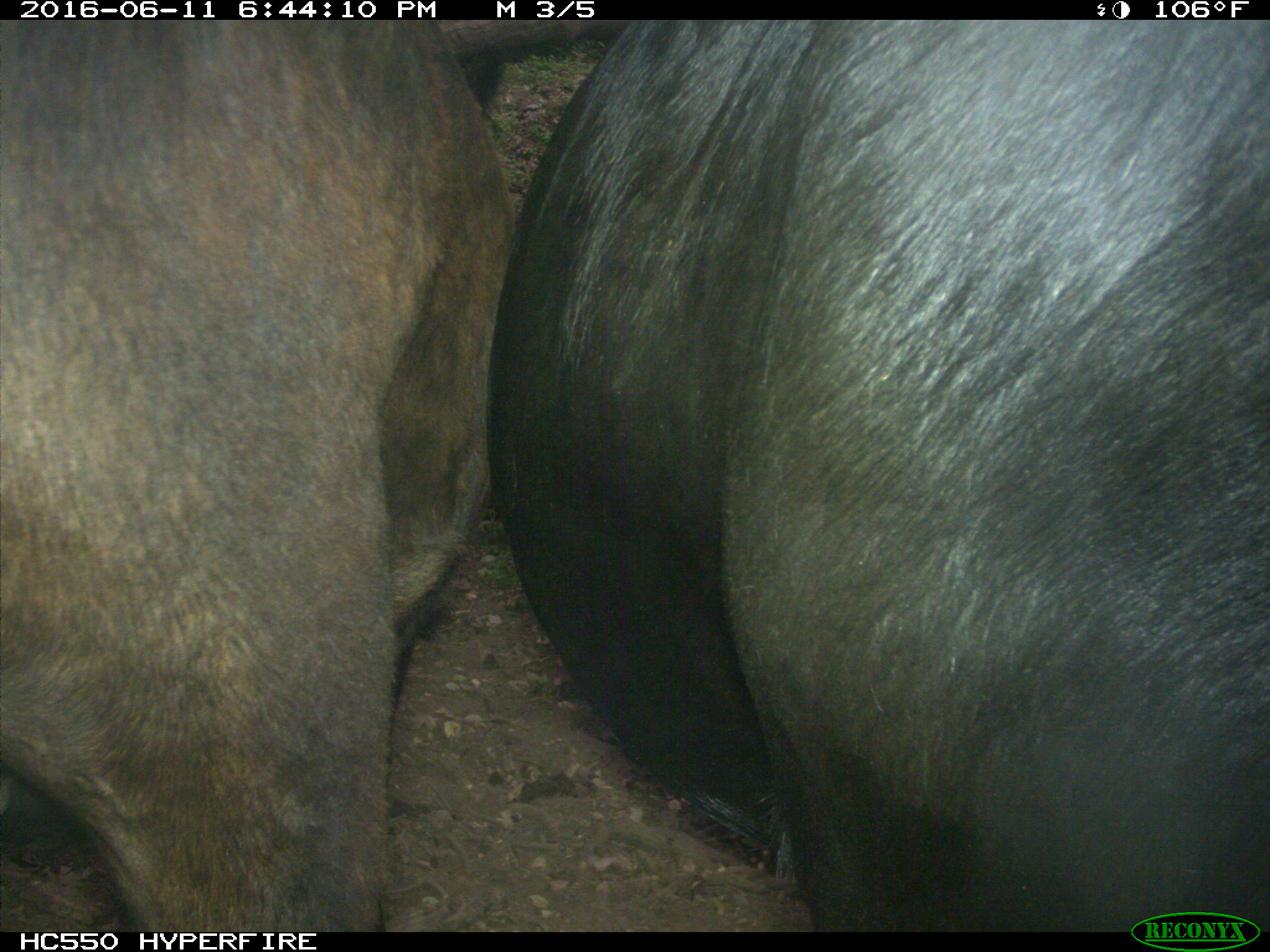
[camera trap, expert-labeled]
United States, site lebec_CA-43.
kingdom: Animalia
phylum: Chordata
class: Mammalia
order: Artiodactyla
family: Bovidae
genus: Bos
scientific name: Bos taurus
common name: domestic cow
Bos taurus (domestic cow).